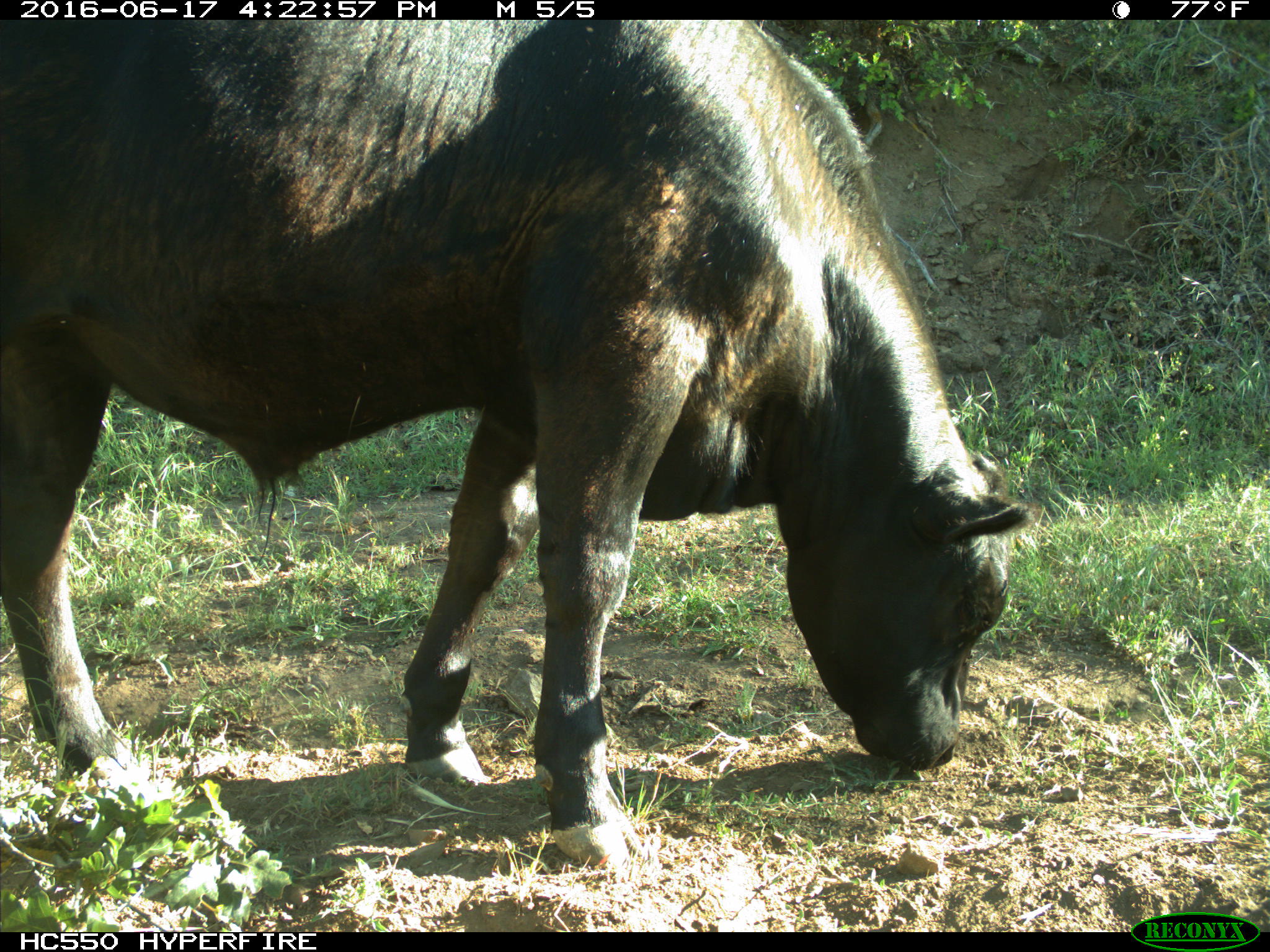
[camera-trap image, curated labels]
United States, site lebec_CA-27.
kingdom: Animalia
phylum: Chordata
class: Mammalia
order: Artiodactyla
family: Bovidae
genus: Bos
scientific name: Bos taurus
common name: domestic cow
Bos taurus (domestic cow).